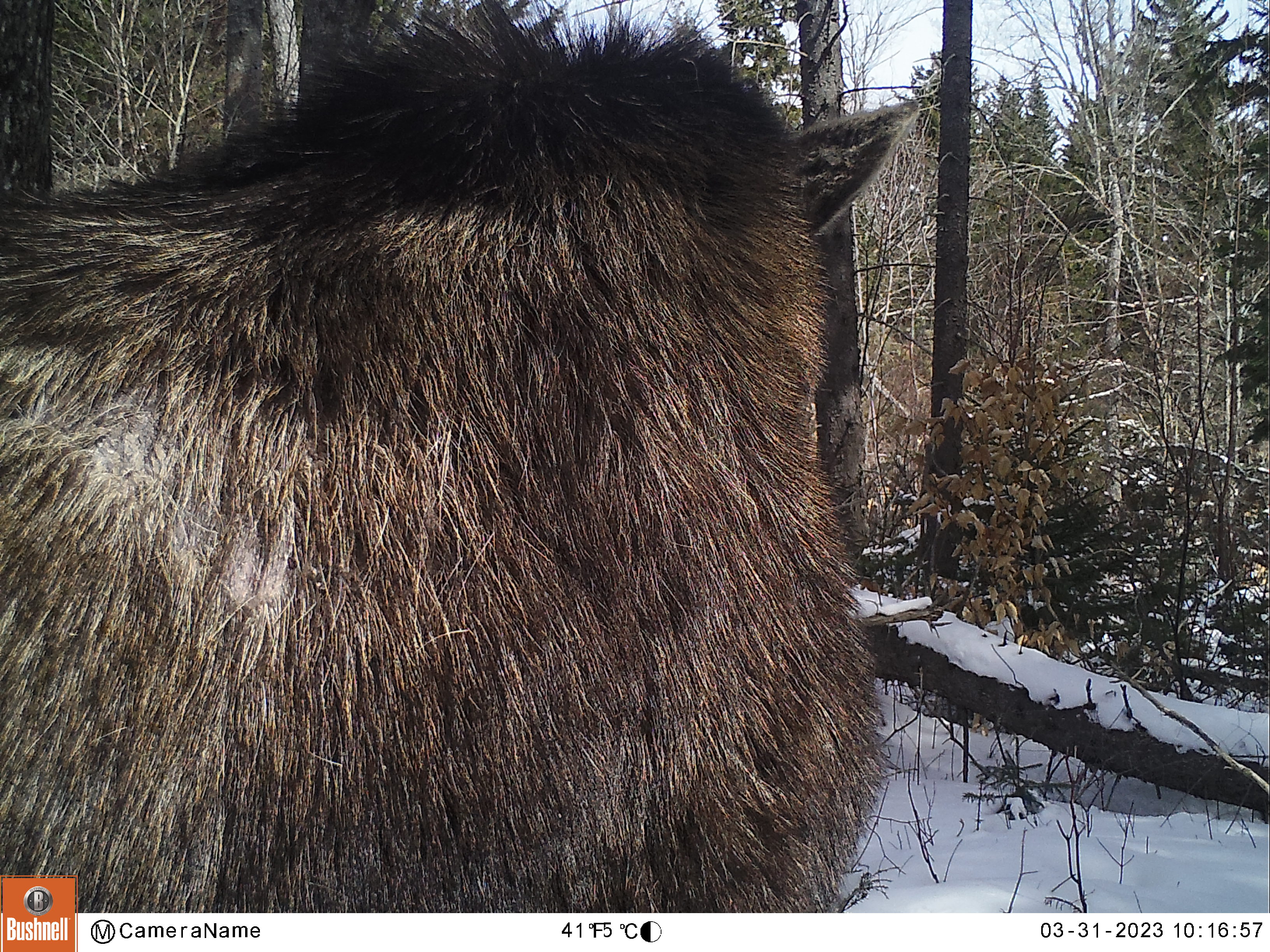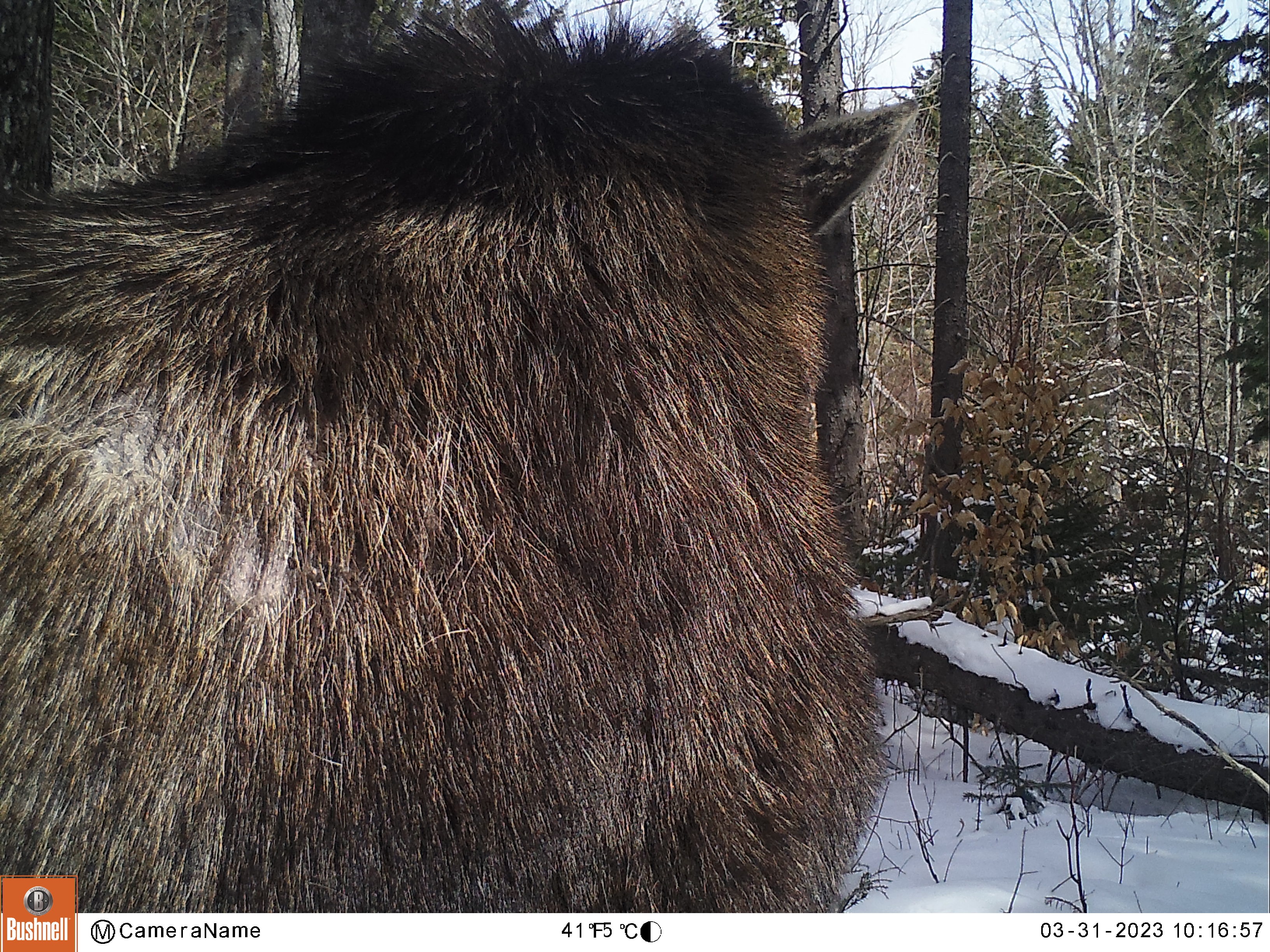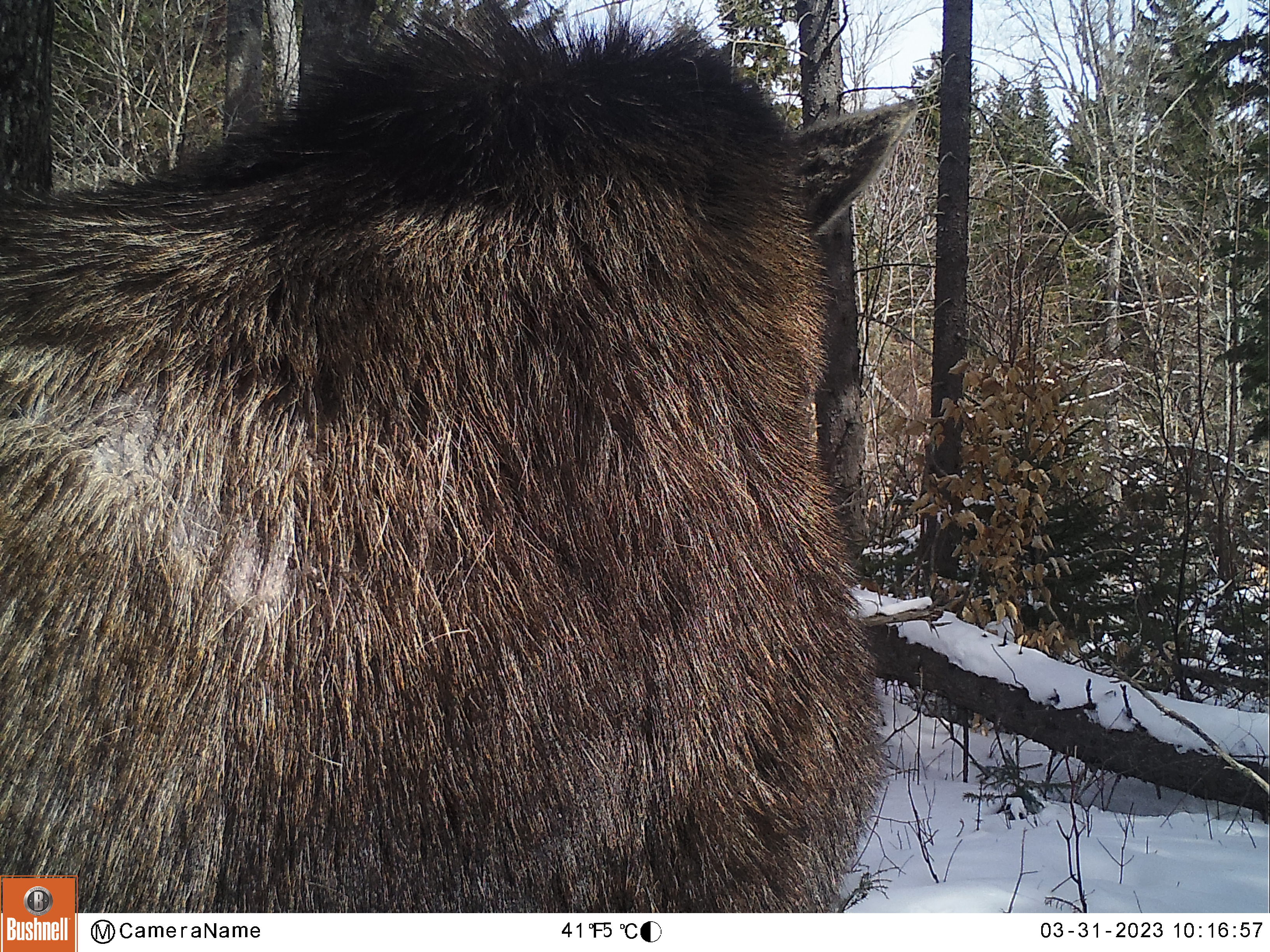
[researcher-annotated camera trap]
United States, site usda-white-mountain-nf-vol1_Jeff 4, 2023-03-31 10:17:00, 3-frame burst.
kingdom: Animalia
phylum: Chordata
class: Mammalia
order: Artiodactyla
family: Cervidae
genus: Alces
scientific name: Alces alces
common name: moose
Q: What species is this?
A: Moose (Alces alces).